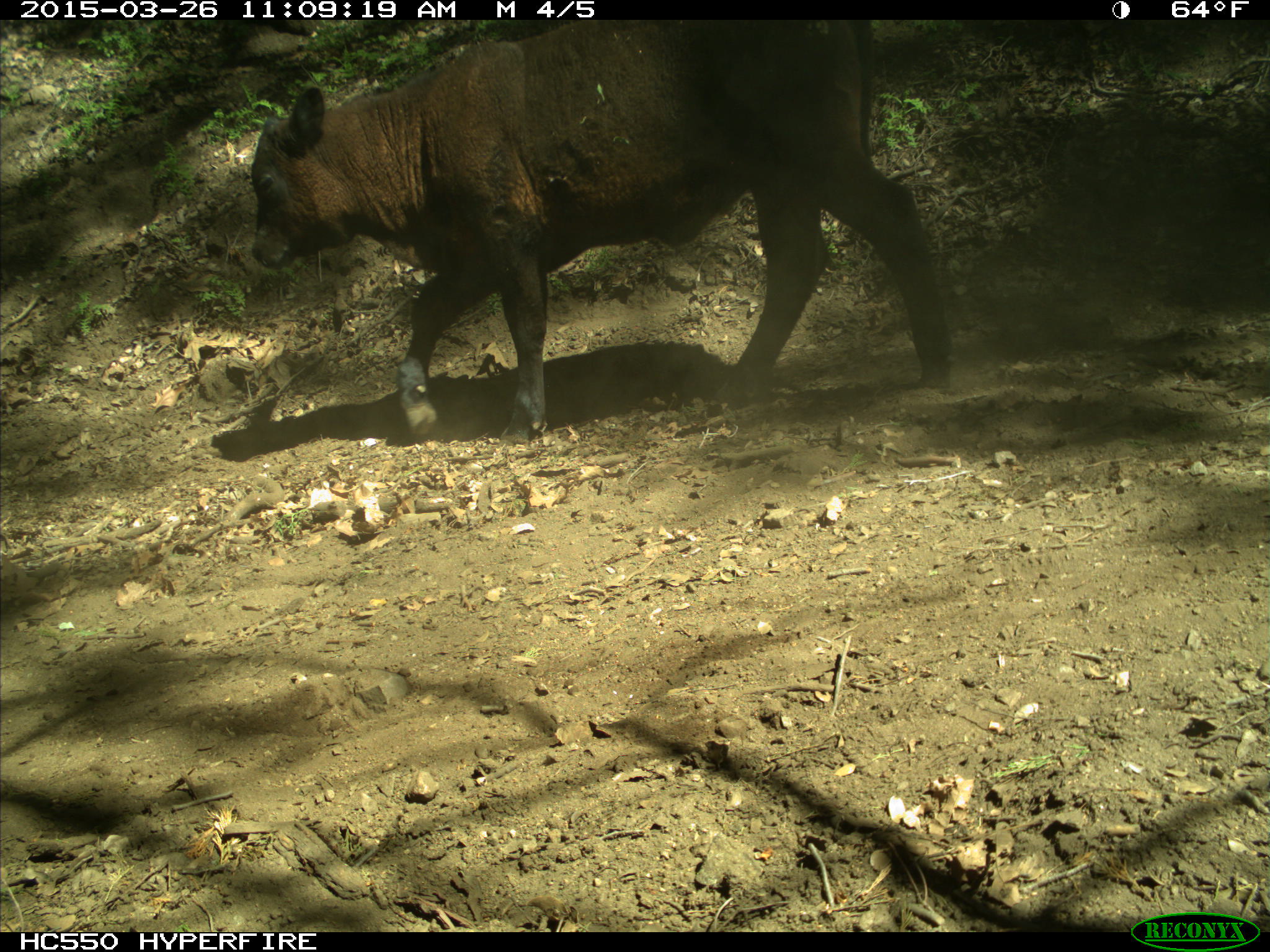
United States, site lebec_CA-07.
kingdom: Animalia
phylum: Chordata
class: Mammalia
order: Artiodactyla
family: Bovidae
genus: Bos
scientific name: Bos taurus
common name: domestic cow